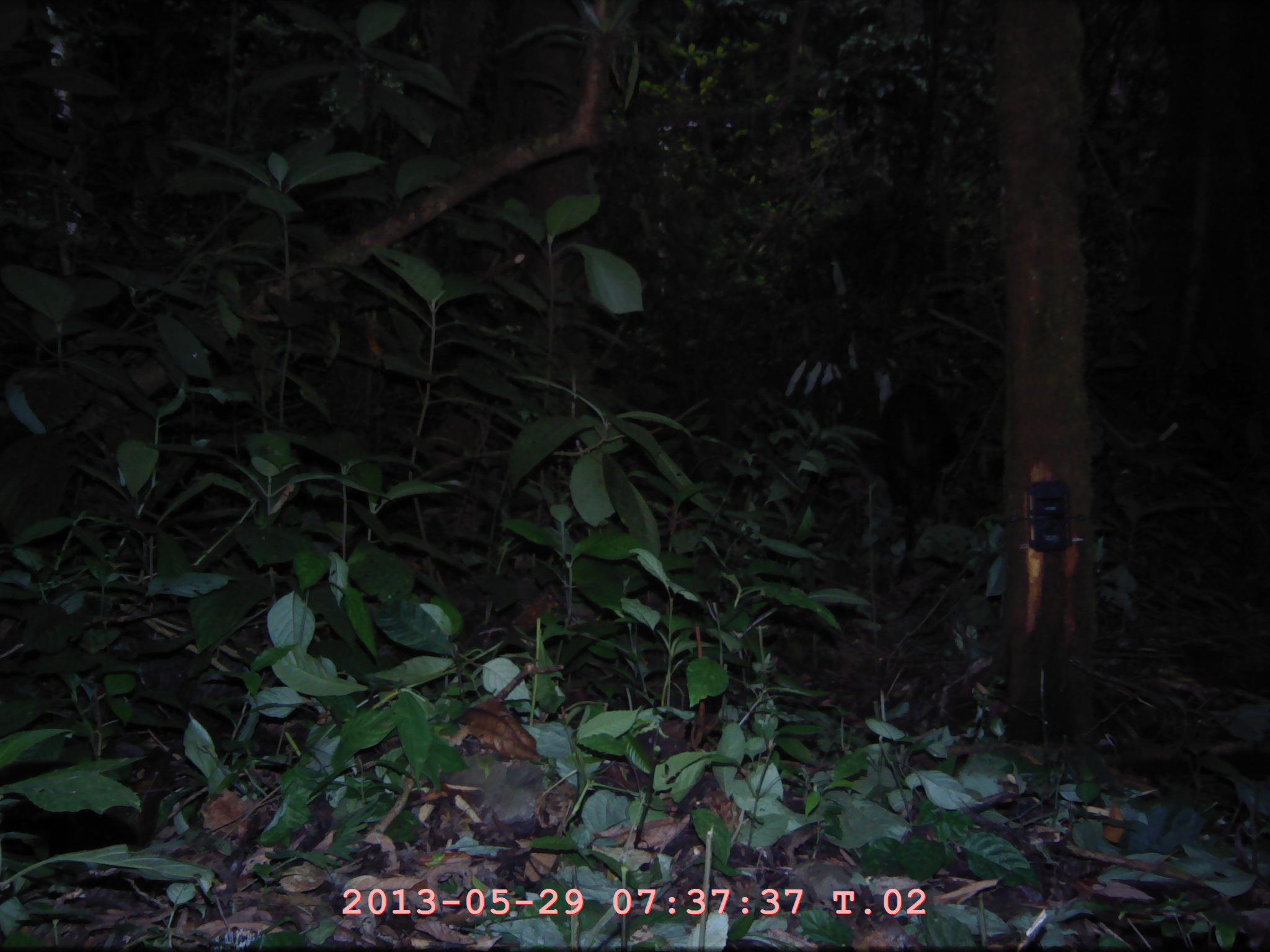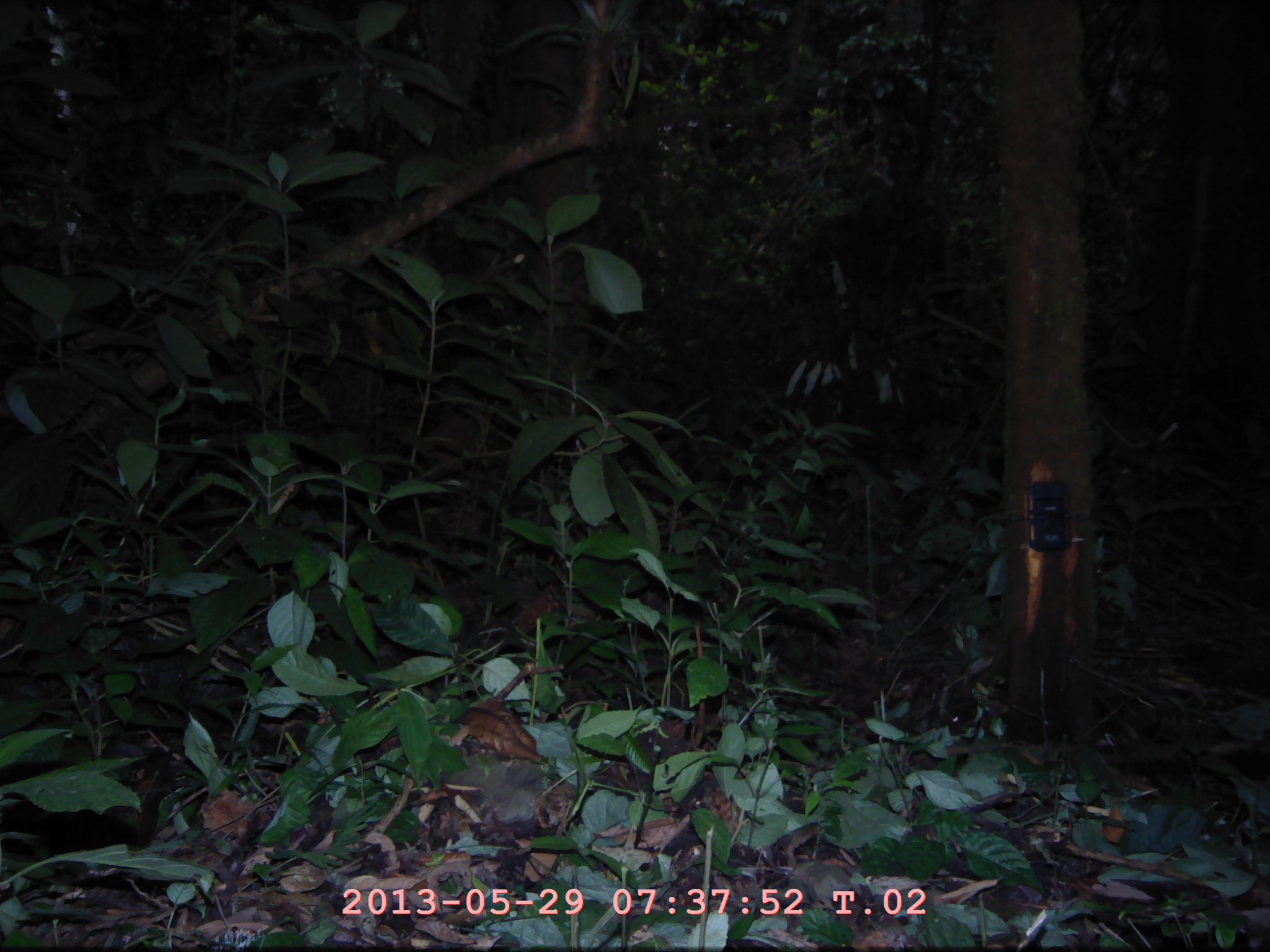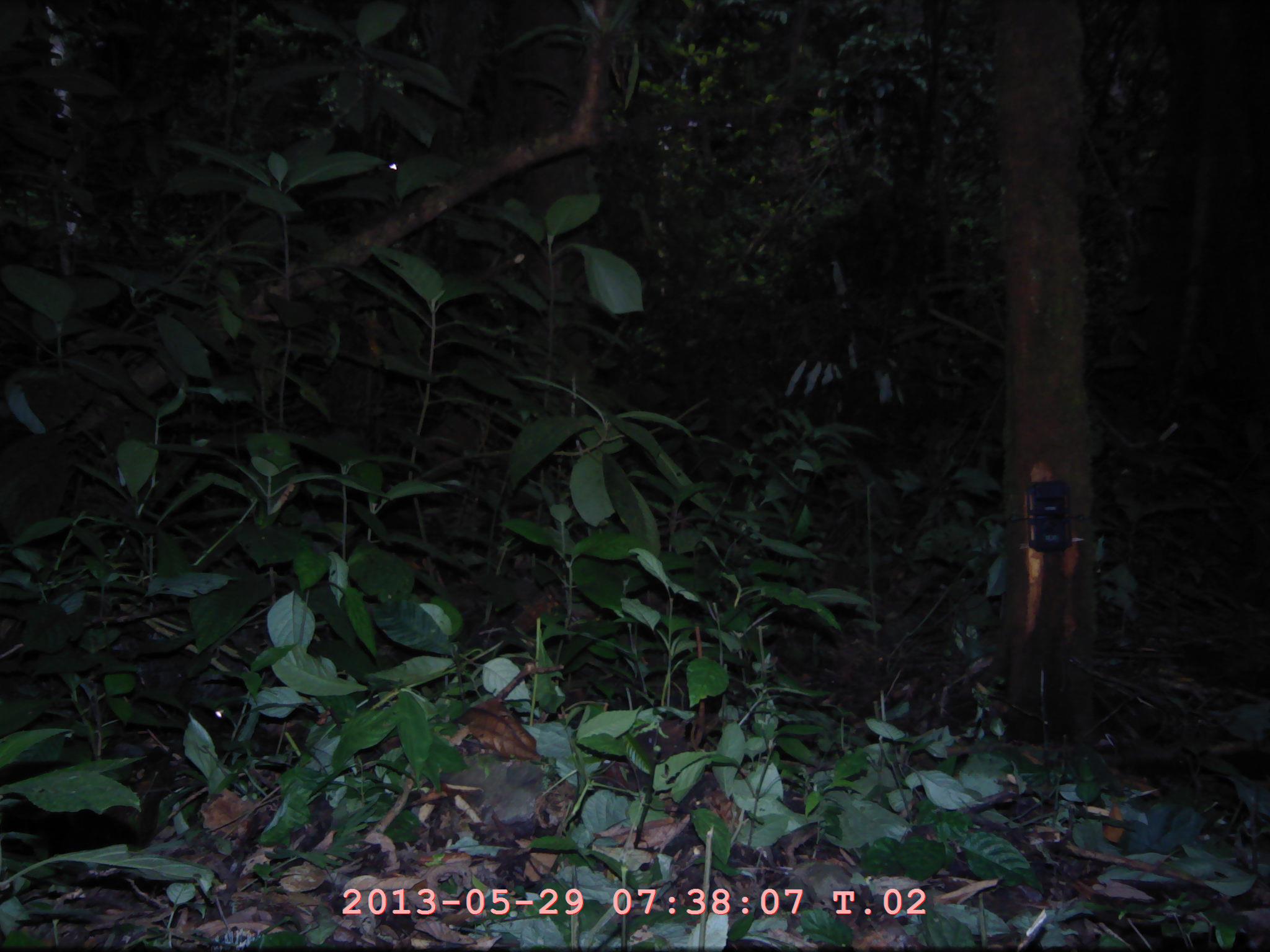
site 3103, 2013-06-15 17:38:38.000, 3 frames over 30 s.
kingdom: Animalia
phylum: Chordata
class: Mammalia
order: Artiodactyla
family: Bovidae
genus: Capricornis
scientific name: Capricornis sumatraensis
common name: southern serow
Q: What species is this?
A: Capricornis sumatraensis (southern serow).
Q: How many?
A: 1.